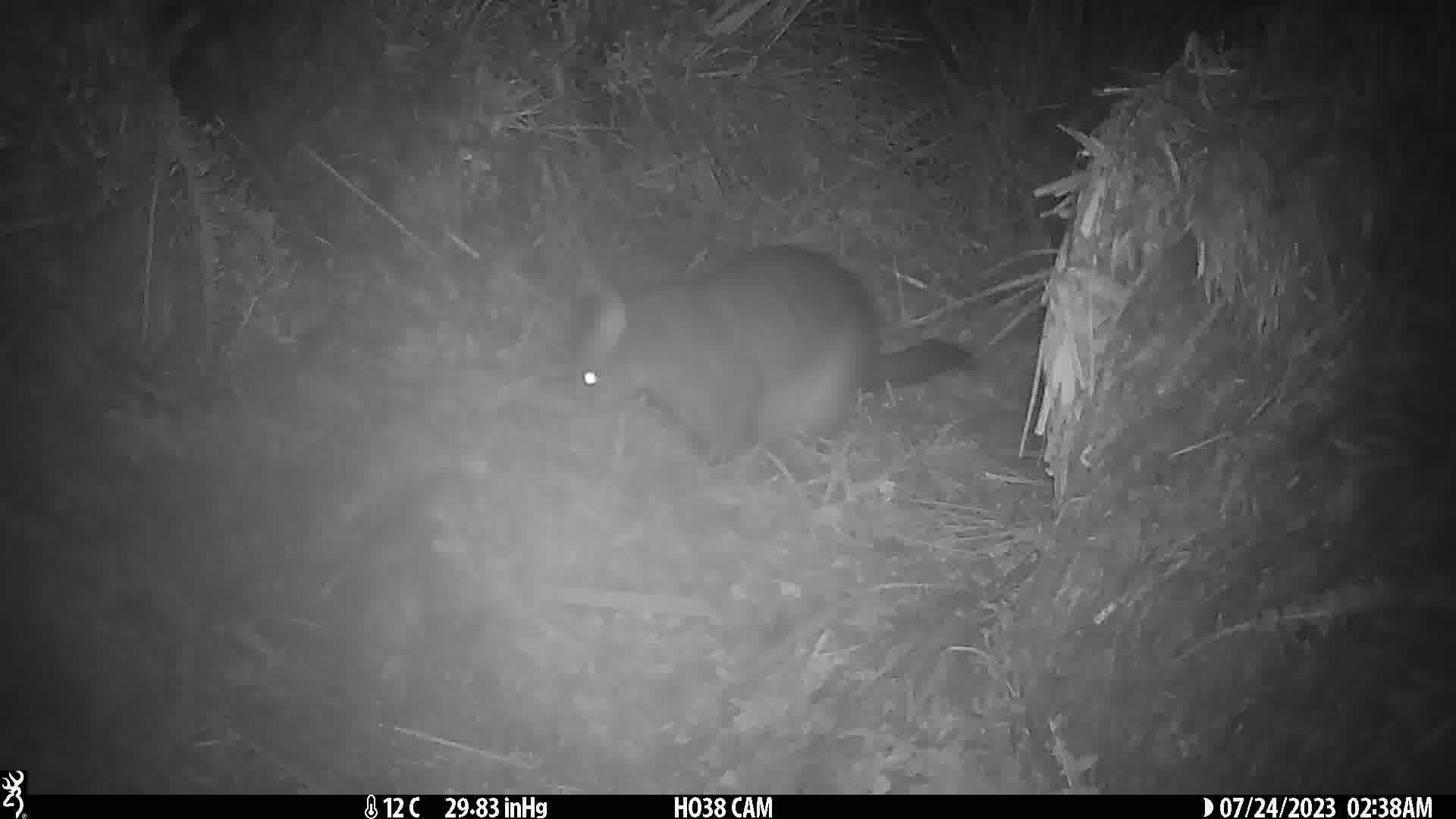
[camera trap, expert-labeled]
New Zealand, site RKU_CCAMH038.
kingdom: Animalia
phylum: Chordata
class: Mammalia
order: Diprotodontia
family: Phalangeridae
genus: Trichosurus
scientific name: Trichosurus vulpecula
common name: common brushtail possum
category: possum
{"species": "possum (common brushtail possum) (Trichosurus vulpecula)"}